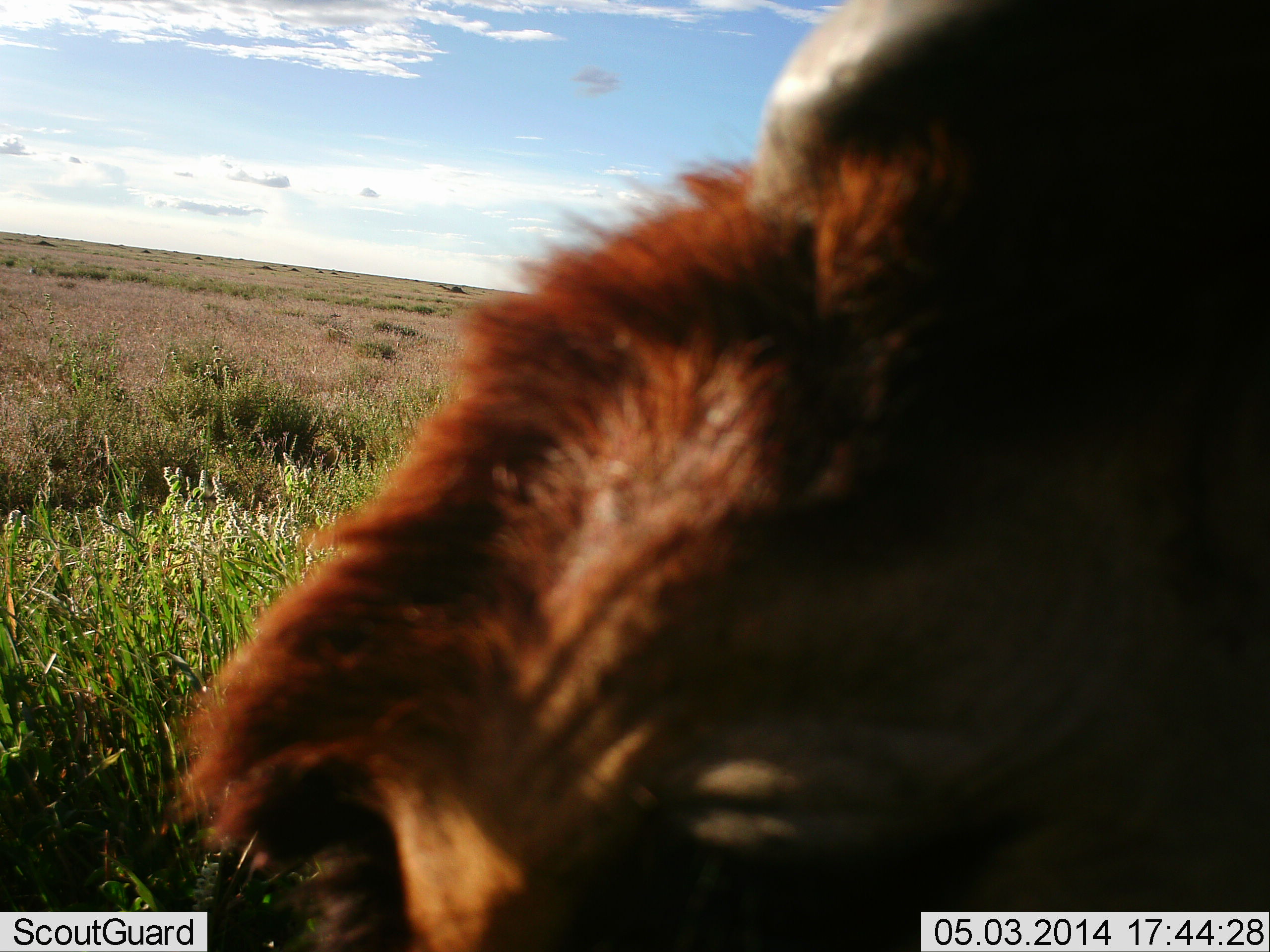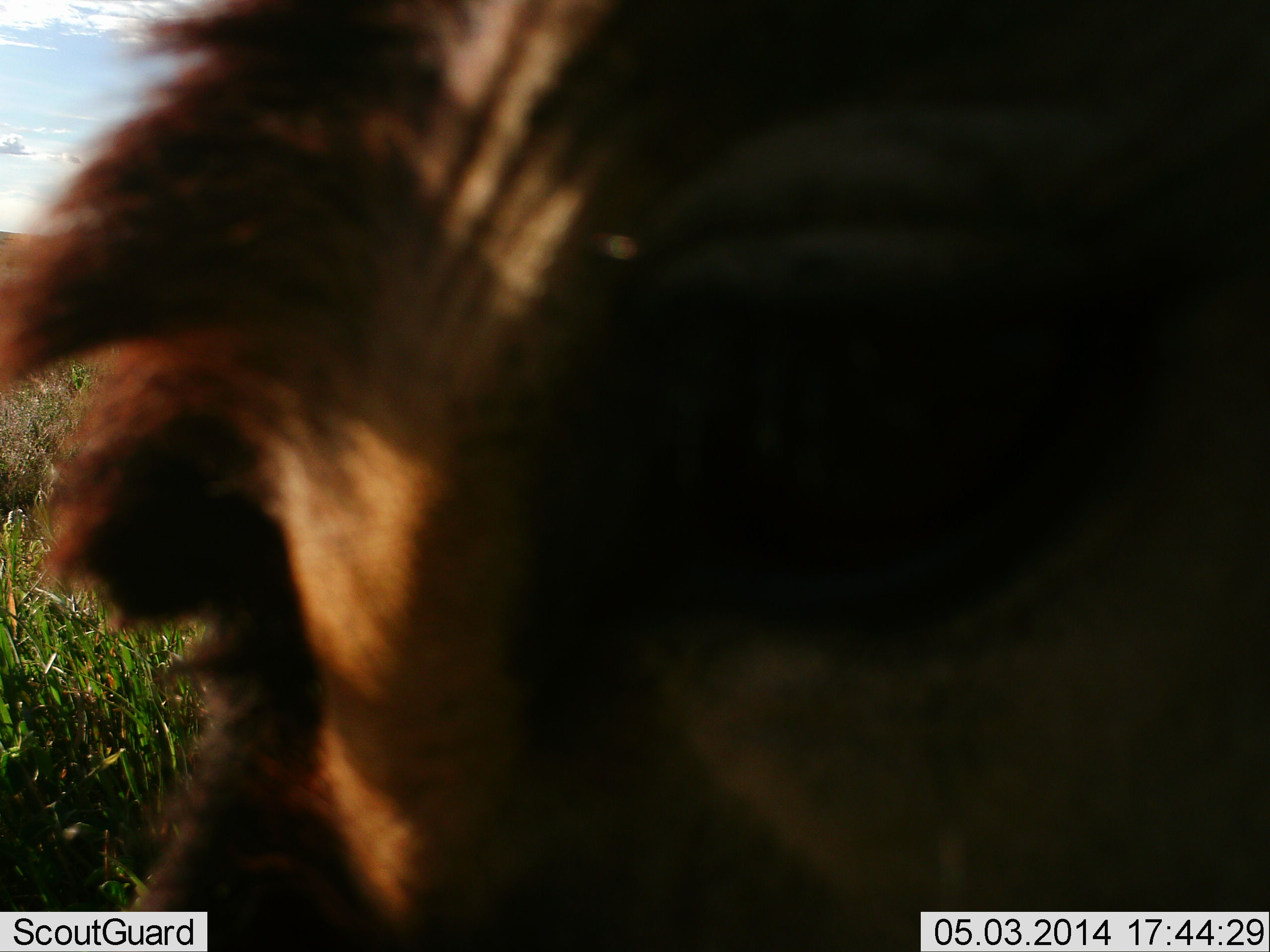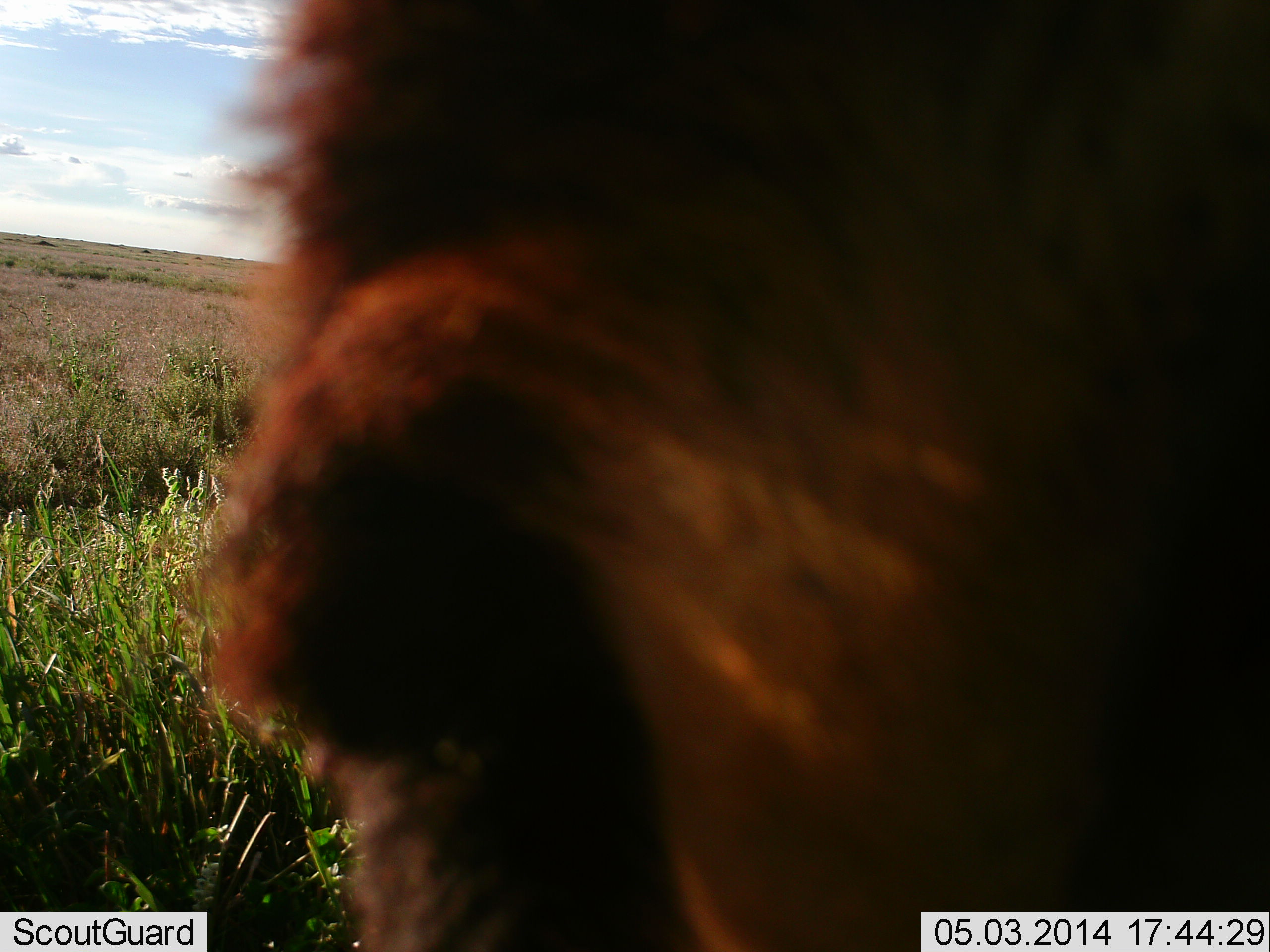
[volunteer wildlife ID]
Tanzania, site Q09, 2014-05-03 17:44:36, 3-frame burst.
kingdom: Animalia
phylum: Chordata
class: Mammalia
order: Carnivora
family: Felidae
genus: Panthera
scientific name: Panthera leo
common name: lion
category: lionmale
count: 1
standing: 50%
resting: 0%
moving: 33%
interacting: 17%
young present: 0%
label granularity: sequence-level